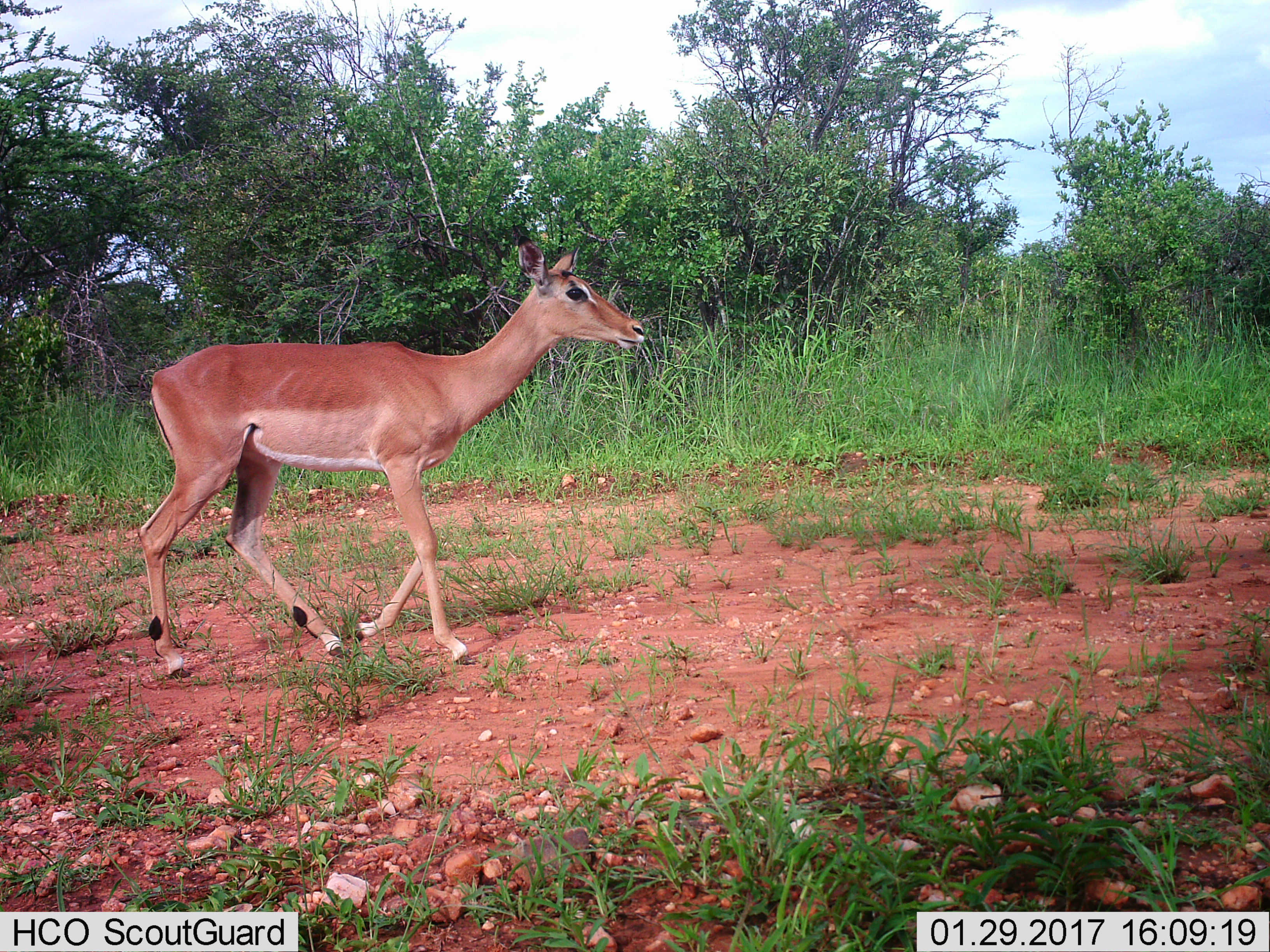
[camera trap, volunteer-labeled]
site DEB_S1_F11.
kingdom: Animalia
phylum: Chordata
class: Mammalia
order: Artiodactyla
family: Bovidae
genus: Aepyceros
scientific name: Aepyceros melampus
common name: impala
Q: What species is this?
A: Impala (Aepyceros melampus).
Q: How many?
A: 1.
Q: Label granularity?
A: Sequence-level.